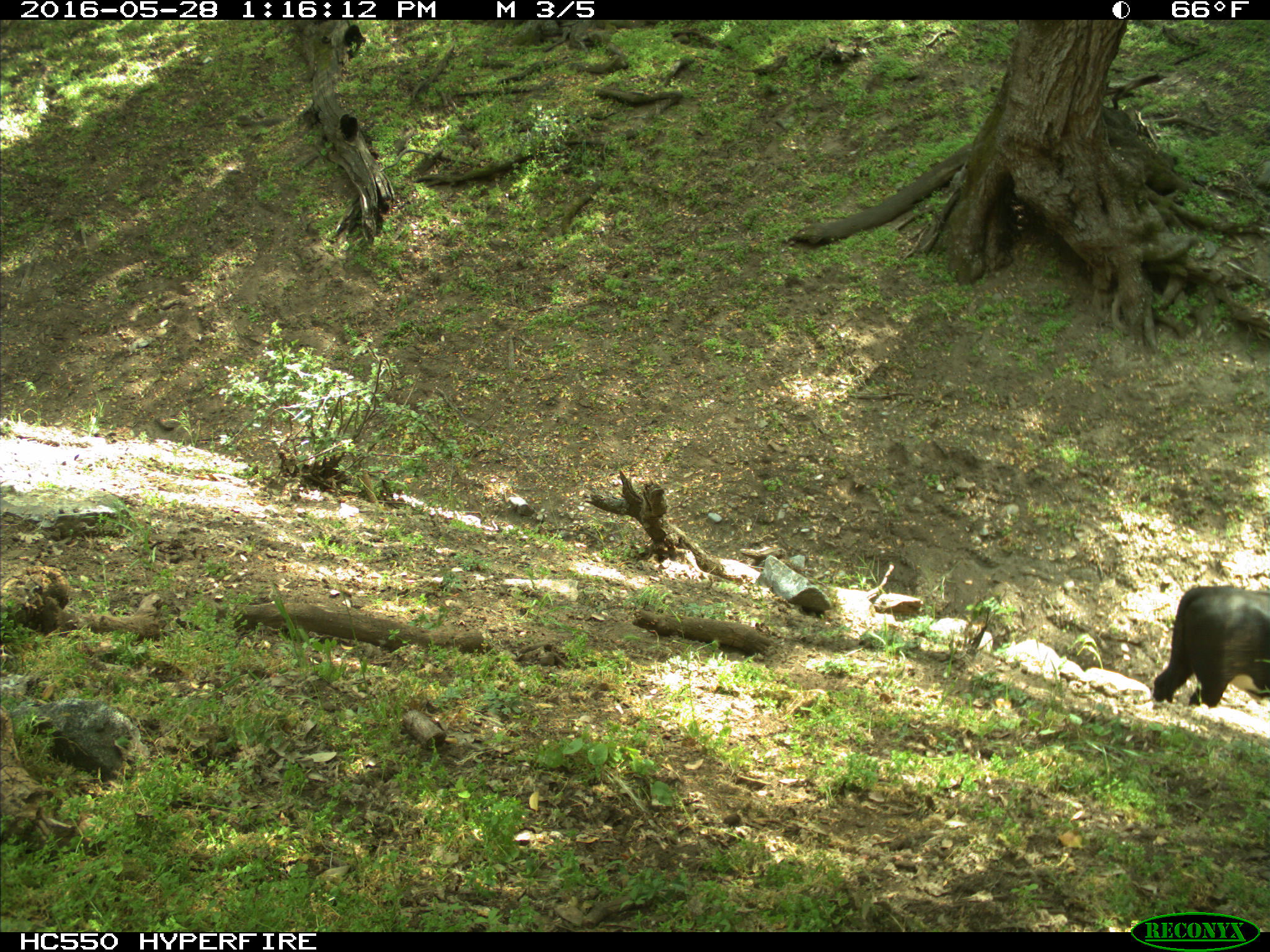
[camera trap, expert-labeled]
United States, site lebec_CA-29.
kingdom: Animalia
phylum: Chordata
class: Mammalia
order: Artiodactyla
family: Bovidae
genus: Bos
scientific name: Bos taurus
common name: domestic cow